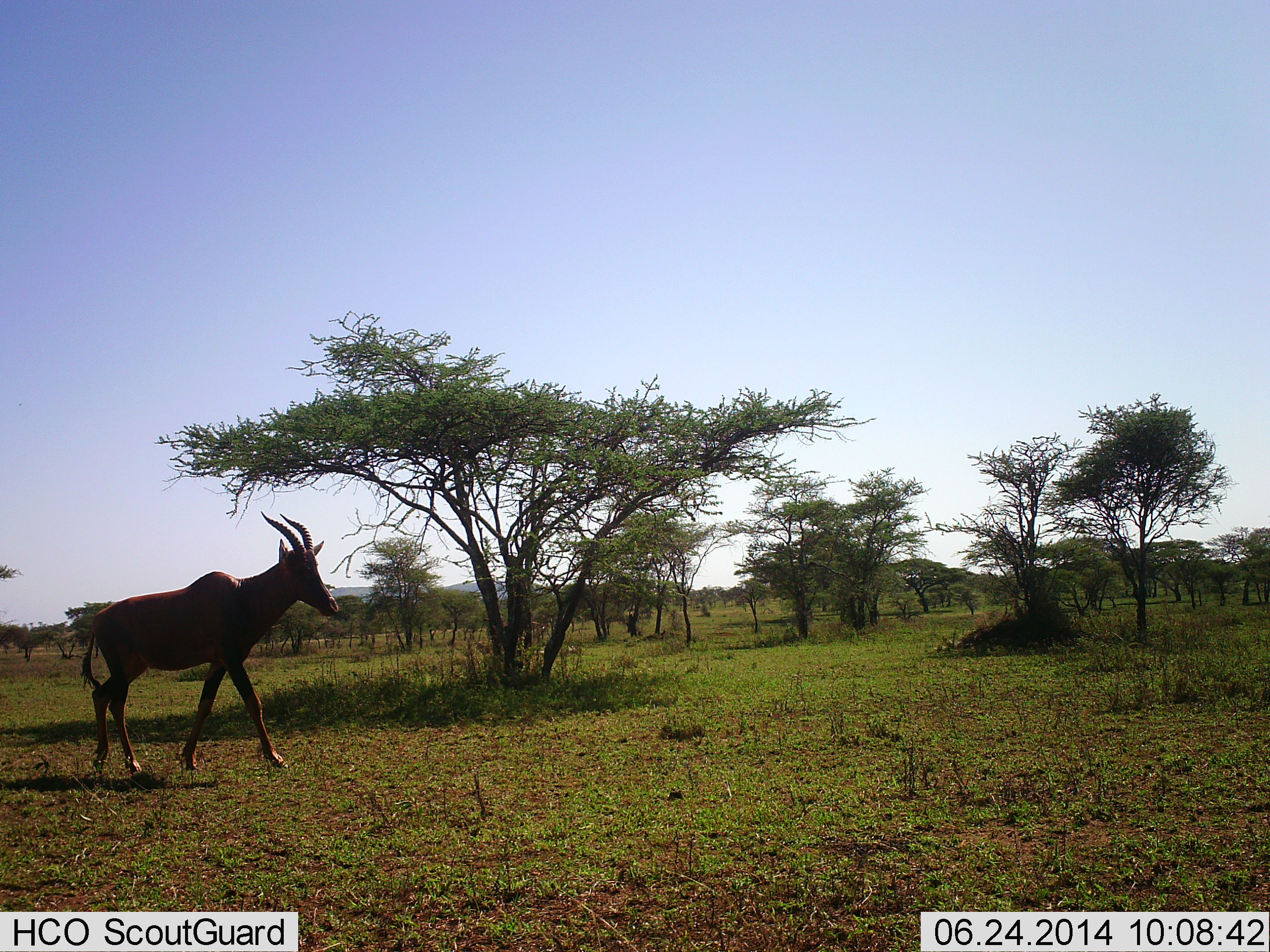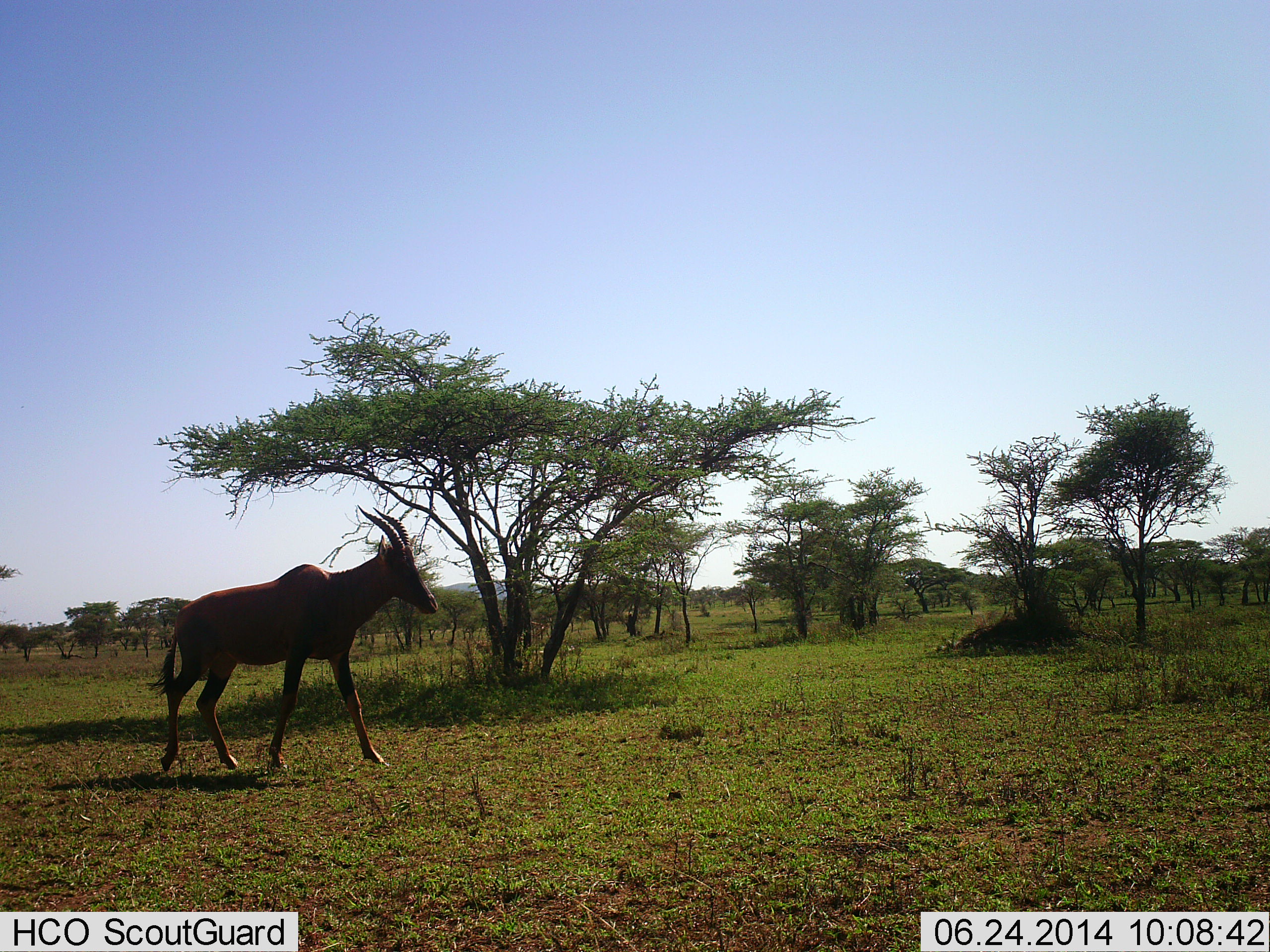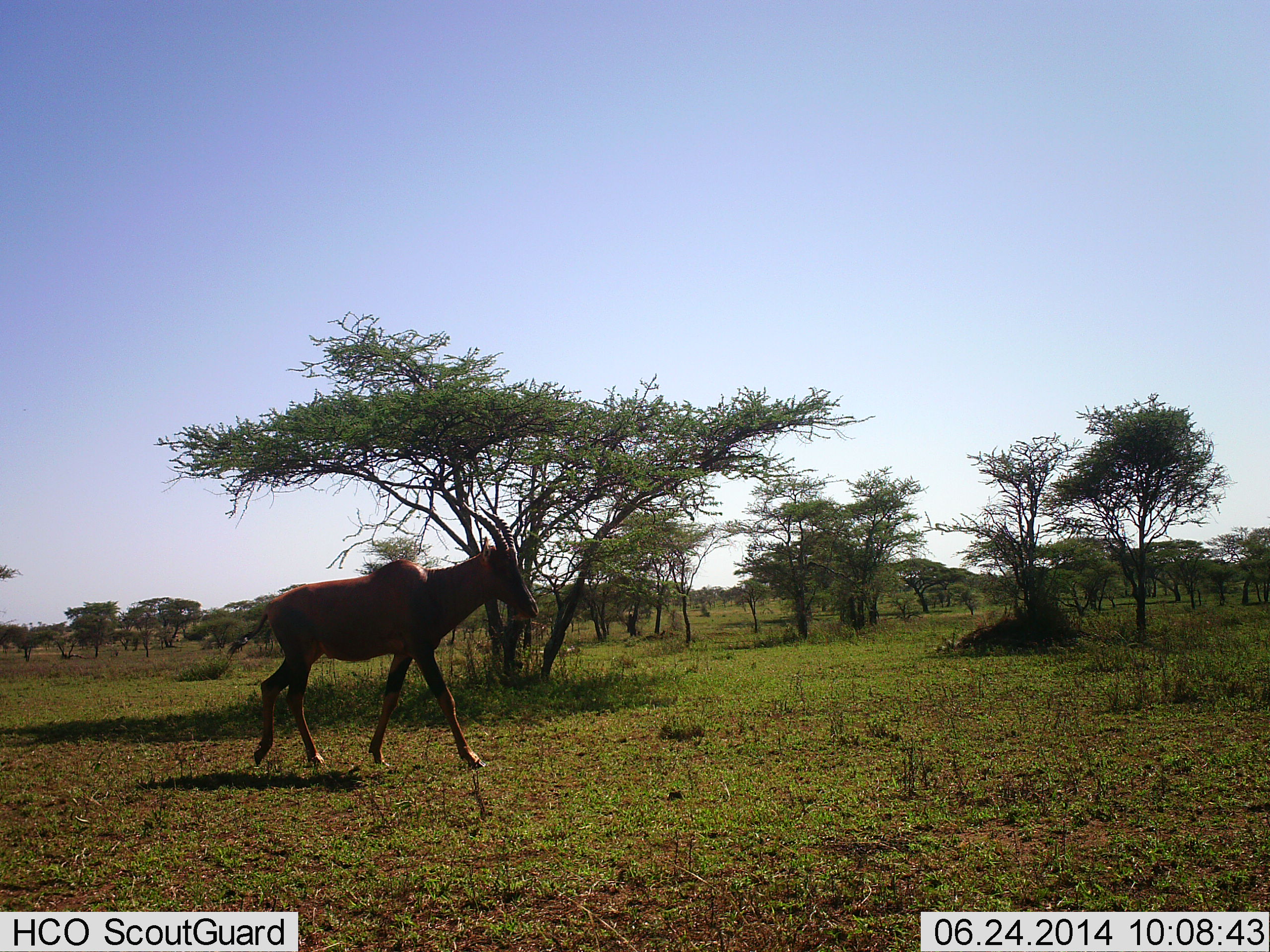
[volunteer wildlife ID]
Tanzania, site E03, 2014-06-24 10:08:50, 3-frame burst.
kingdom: Animalia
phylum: Chordata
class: Mammalia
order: Artiodactyla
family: Bovidae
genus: Damaliscus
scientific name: Damaliscus lunatus jimela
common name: topi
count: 1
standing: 0%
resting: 0%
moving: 100%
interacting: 0%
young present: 0%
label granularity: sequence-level